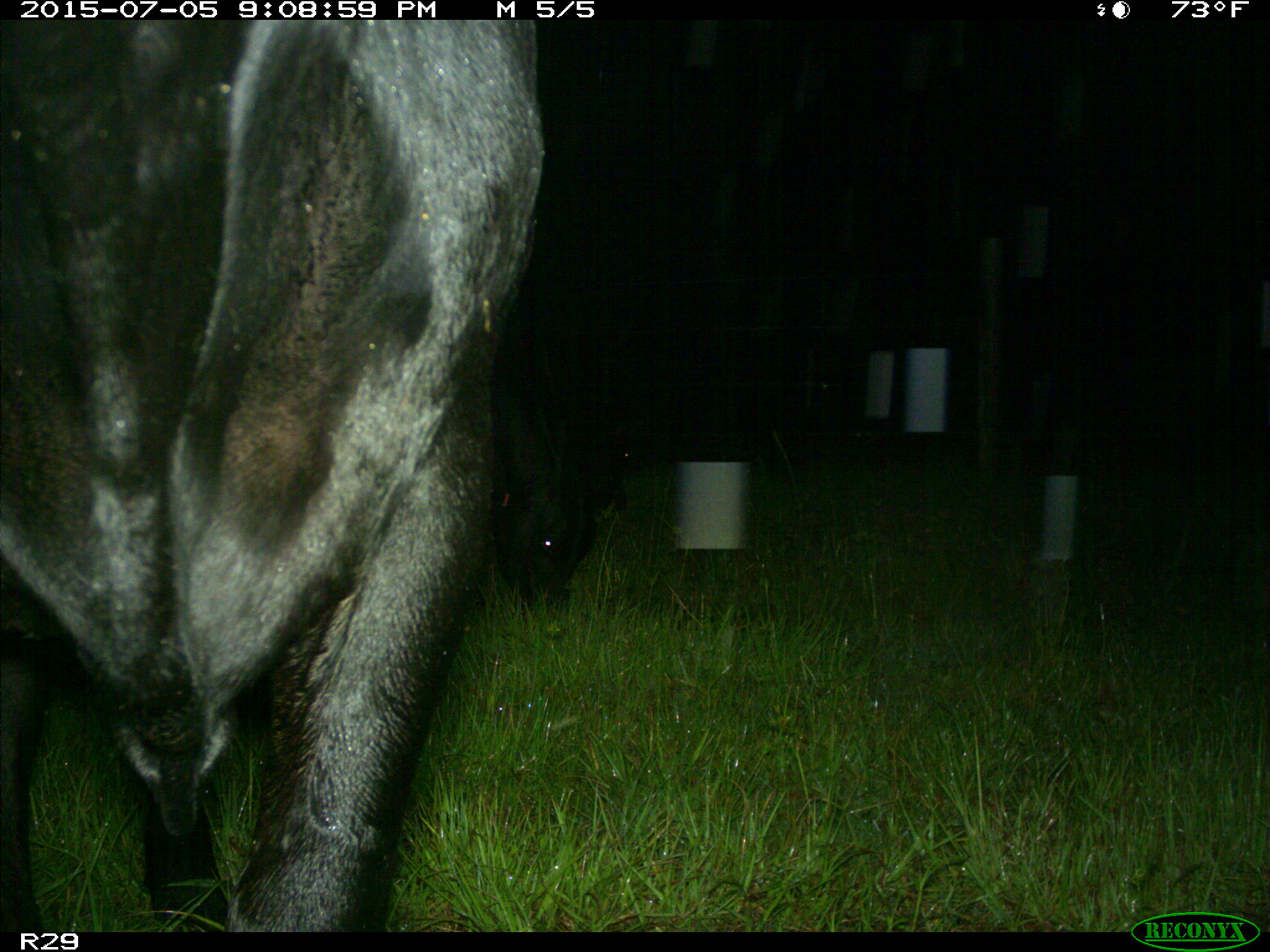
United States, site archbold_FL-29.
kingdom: Animalia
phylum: Chordata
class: Mammalia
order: Artiodactyla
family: Bovidae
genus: Bos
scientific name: Bos taurus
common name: domestic cow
Bos taurus (domestic cow).